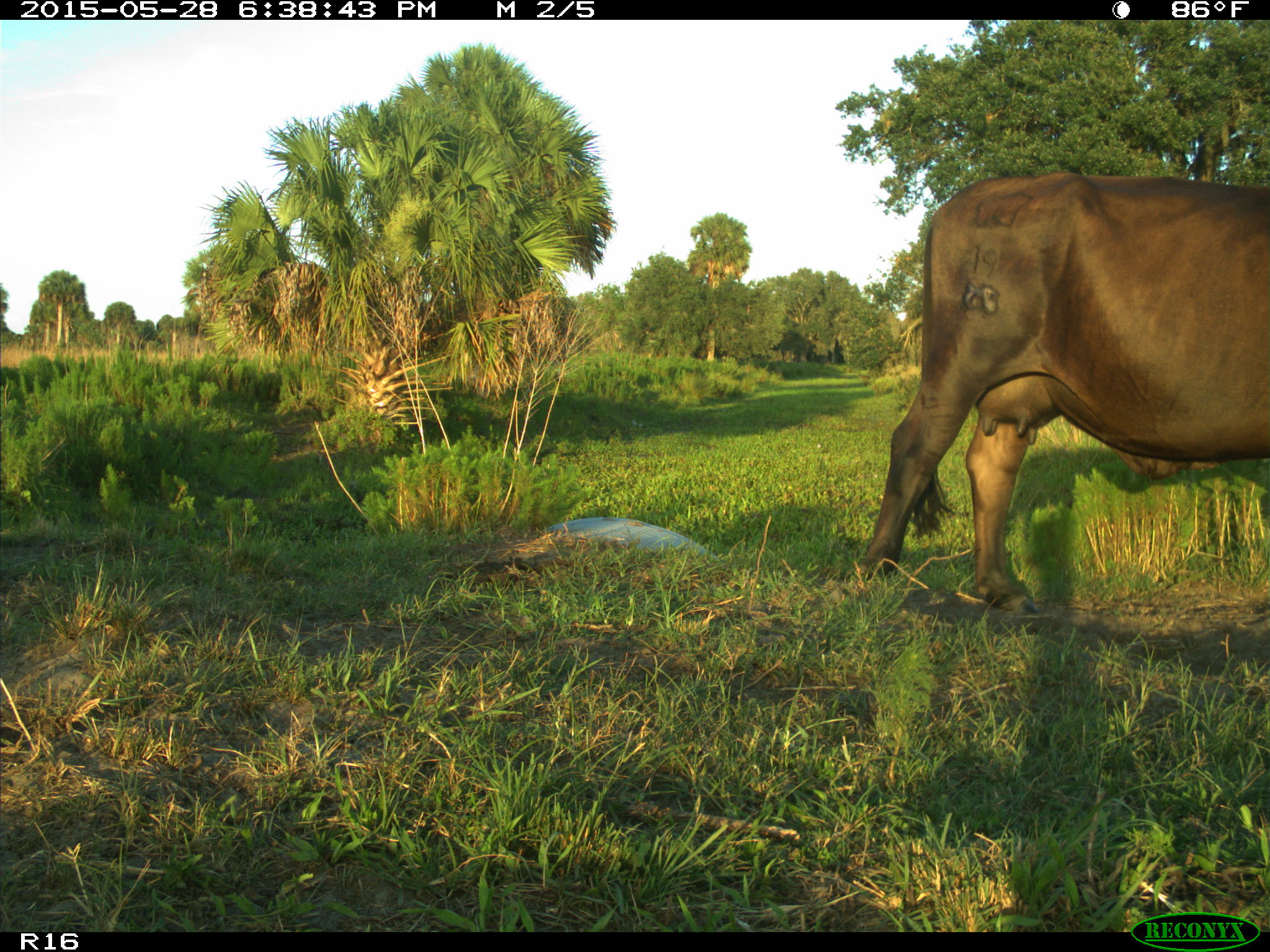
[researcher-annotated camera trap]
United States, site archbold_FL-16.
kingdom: Animalia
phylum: Chordata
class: Mammalia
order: Artiodactyla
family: Bovidae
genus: Bos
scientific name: Bos taurus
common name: domestic cow